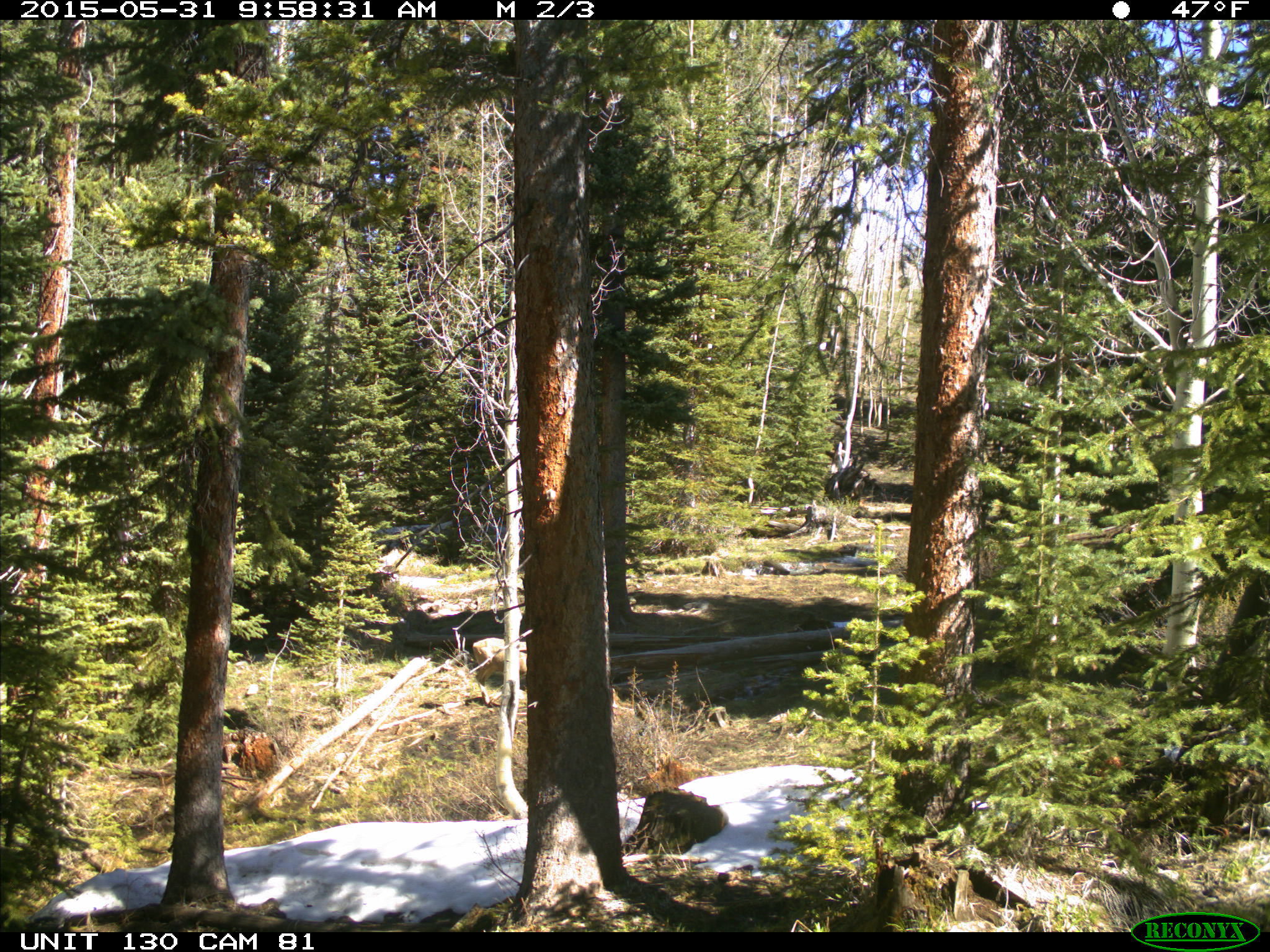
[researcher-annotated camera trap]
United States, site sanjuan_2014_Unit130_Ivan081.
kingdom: Animalia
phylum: Chordata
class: Mammalia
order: Artiodactyla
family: Cervidae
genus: Odocoileus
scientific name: Odocoileus hemionus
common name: mule deer